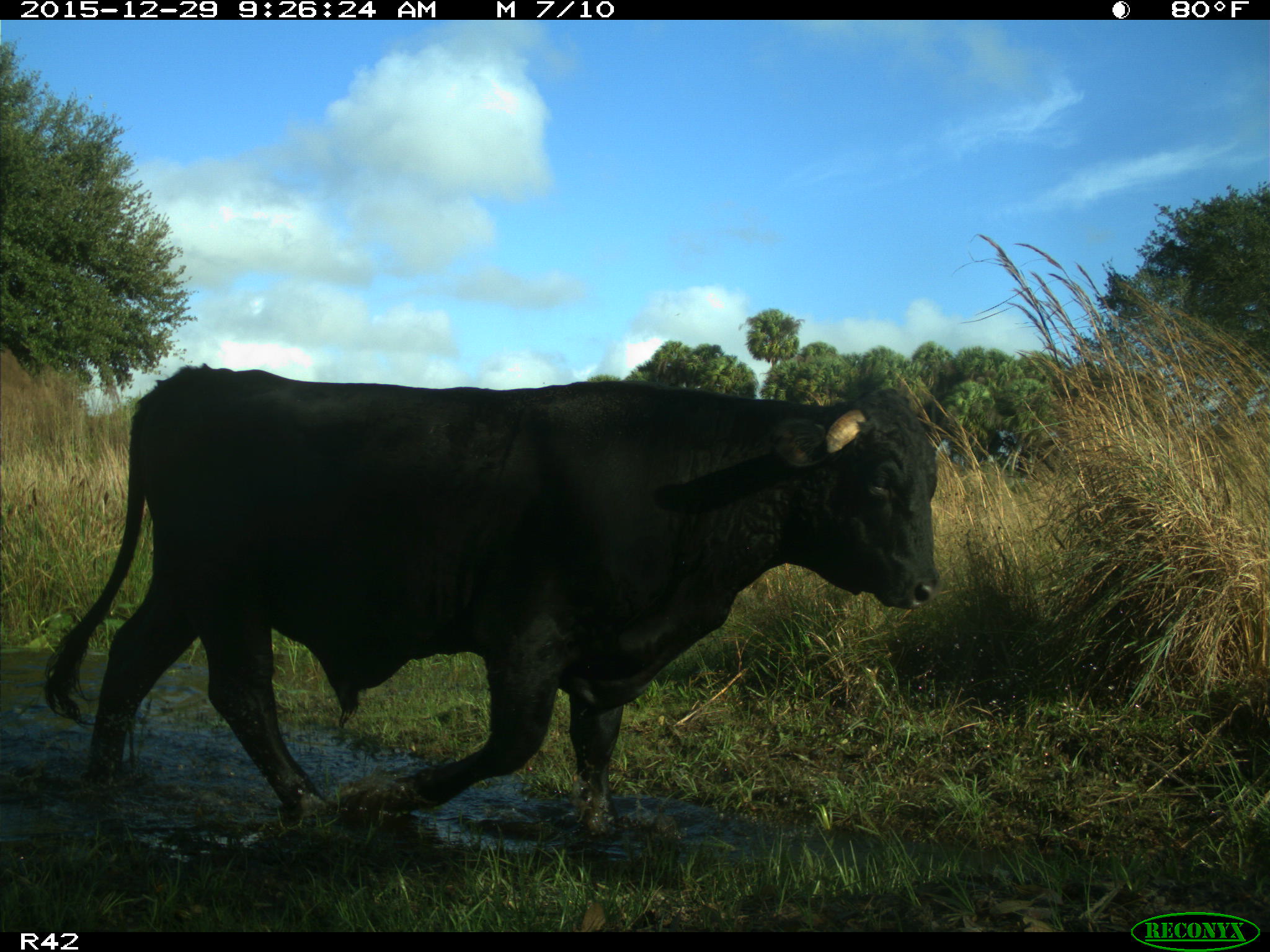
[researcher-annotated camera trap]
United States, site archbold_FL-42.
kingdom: Animalia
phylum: Chordata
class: Mammalia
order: Artiodactyla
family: Bovidae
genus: Bos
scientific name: Bos taurus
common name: domestic cow